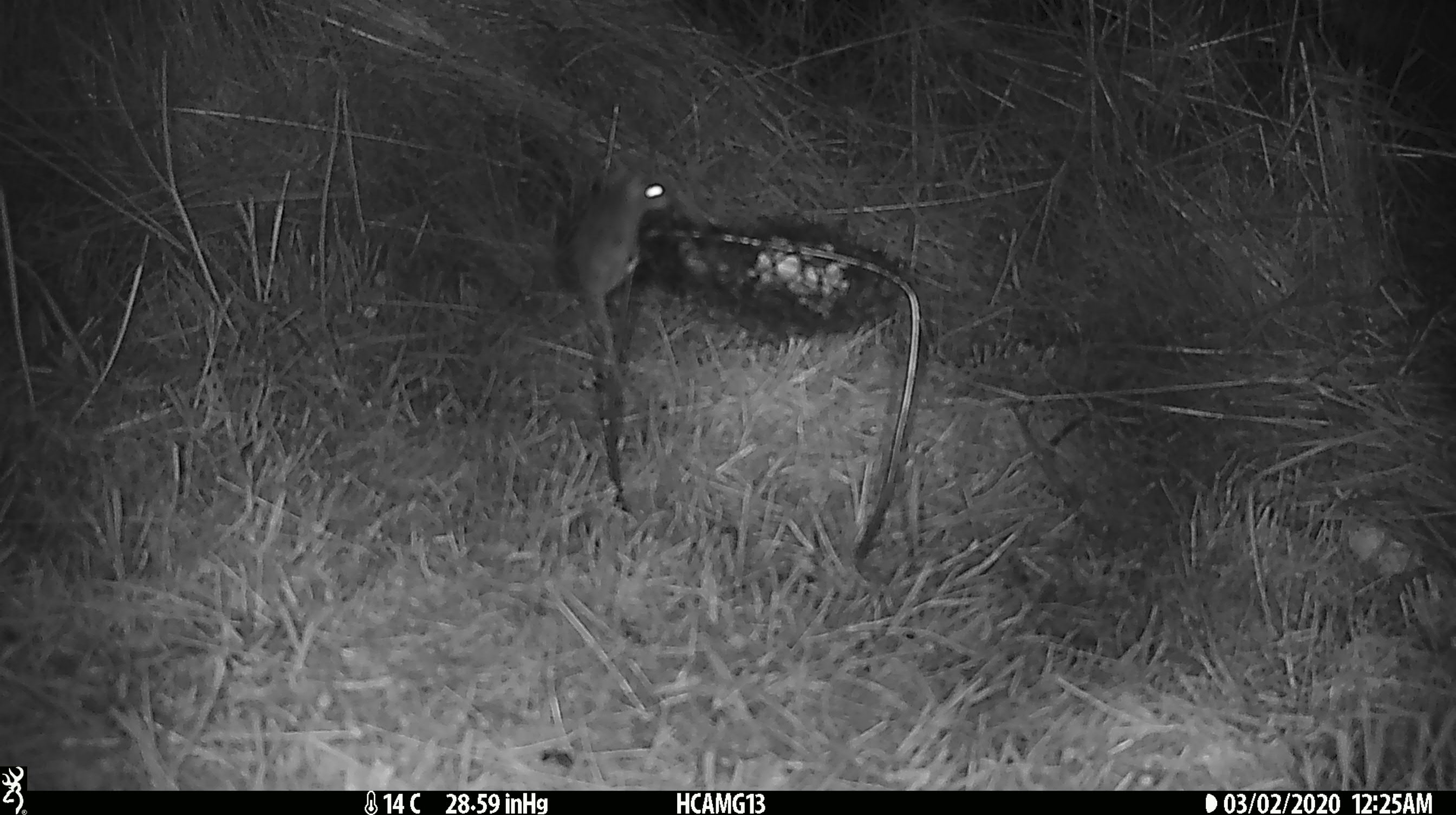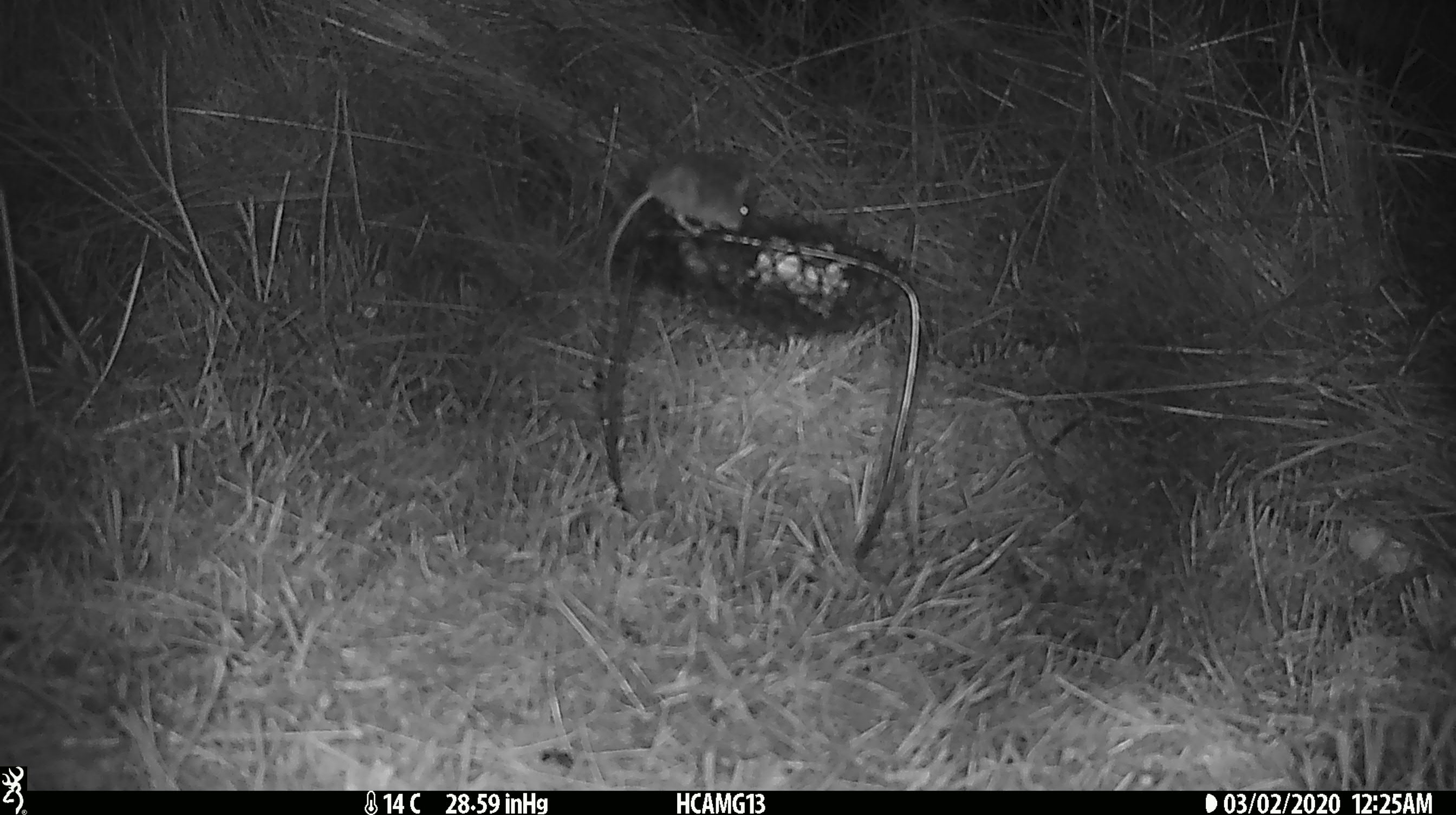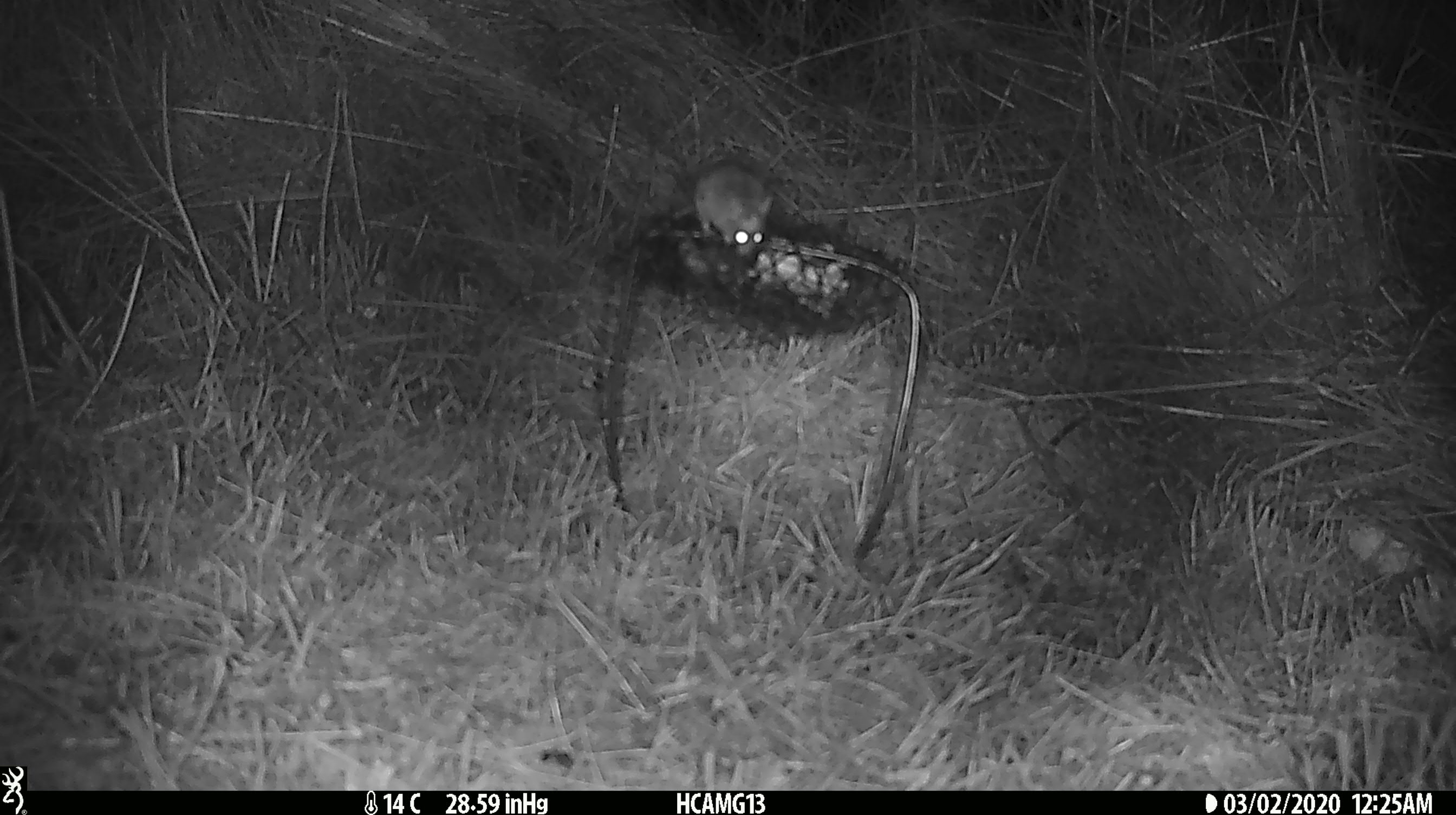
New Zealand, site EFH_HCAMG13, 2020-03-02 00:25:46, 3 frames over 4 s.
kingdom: Animalia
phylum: Chordata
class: Mammalia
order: Rodentia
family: Muridae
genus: Mus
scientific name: Mus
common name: mouse